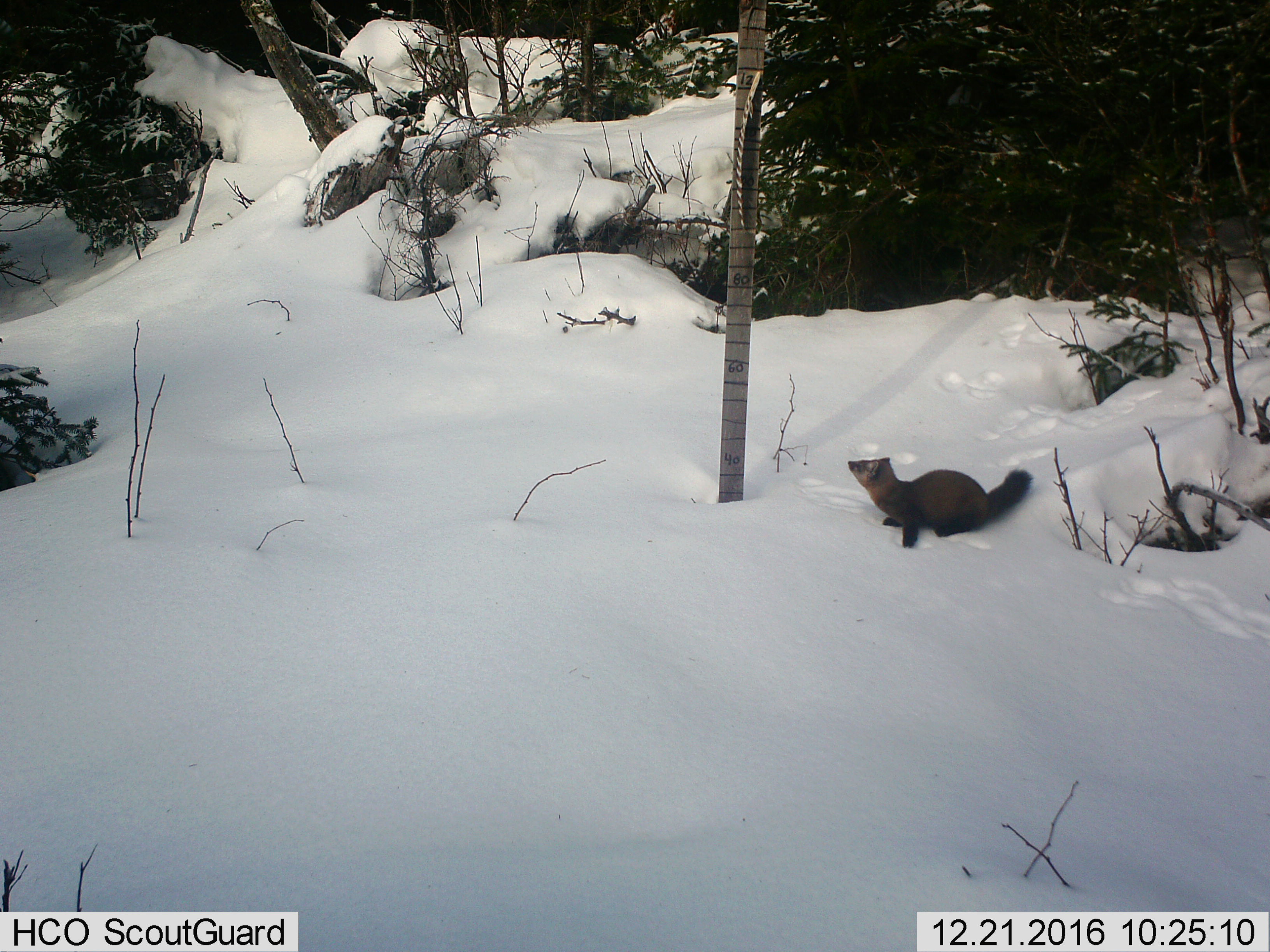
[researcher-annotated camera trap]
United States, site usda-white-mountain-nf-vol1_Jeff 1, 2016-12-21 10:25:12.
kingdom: Animalia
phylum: Chordata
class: Mammalia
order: Carnivora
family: Mustelidae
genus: Martes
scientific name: Martes americana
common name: american marten